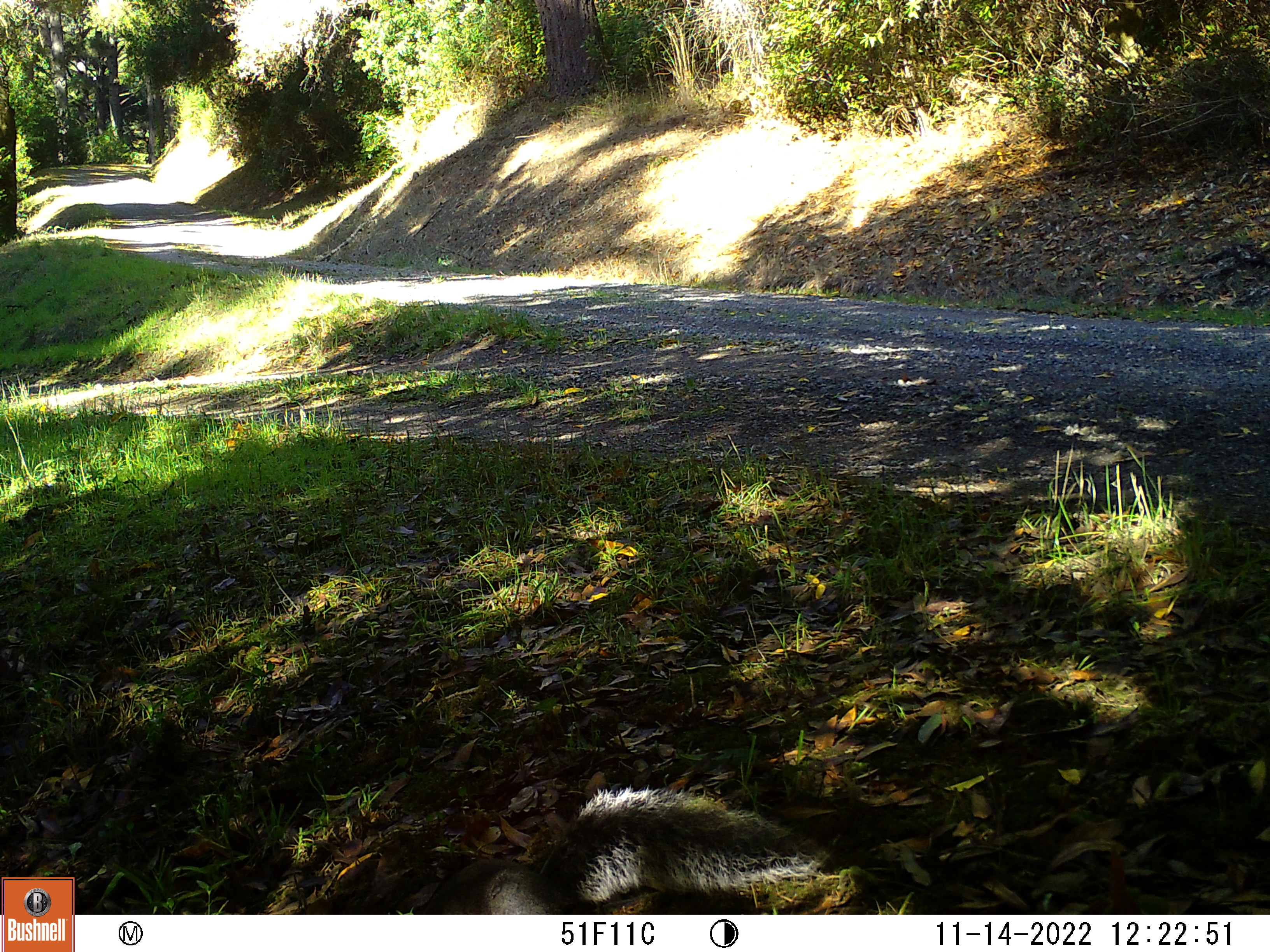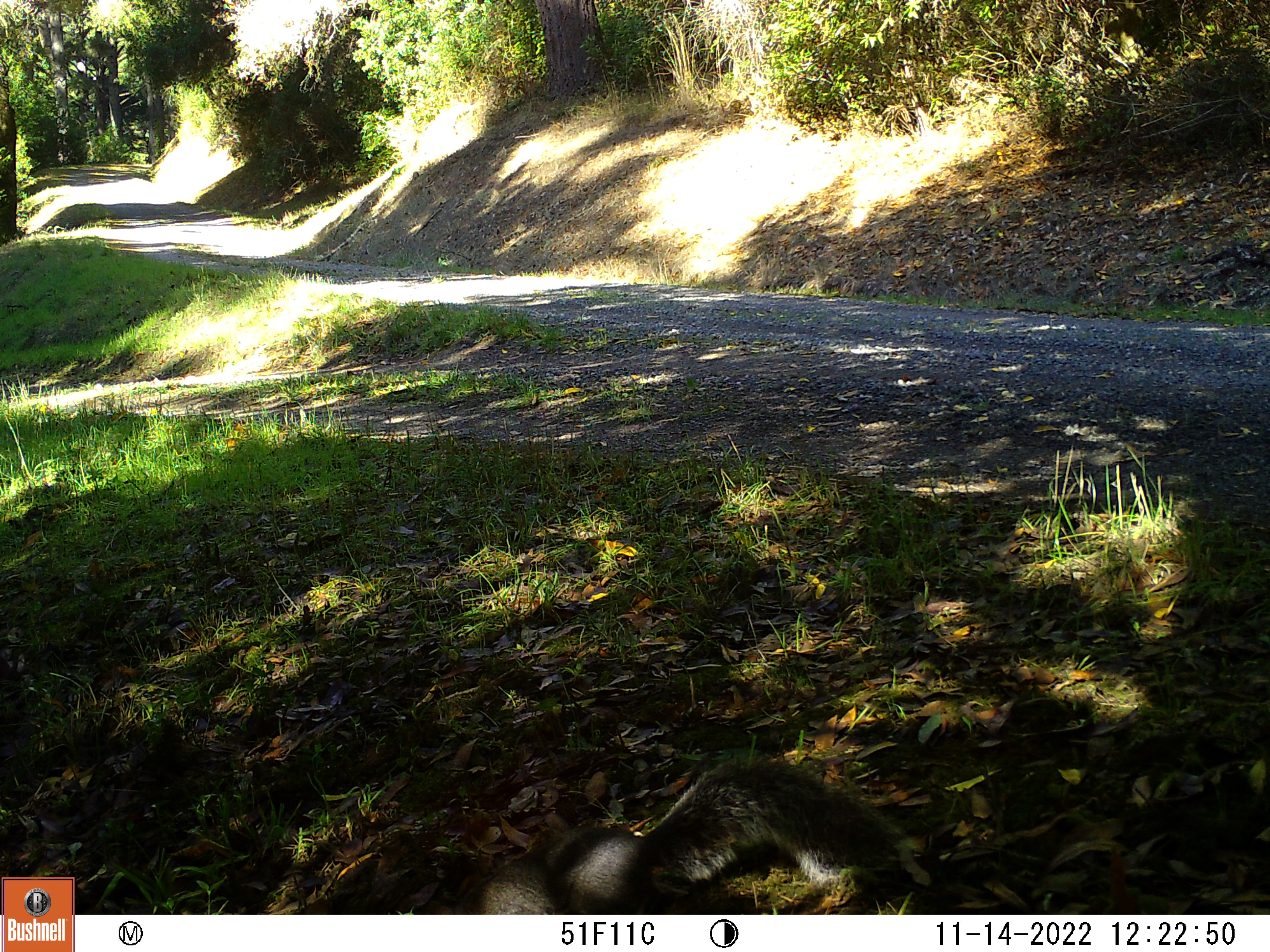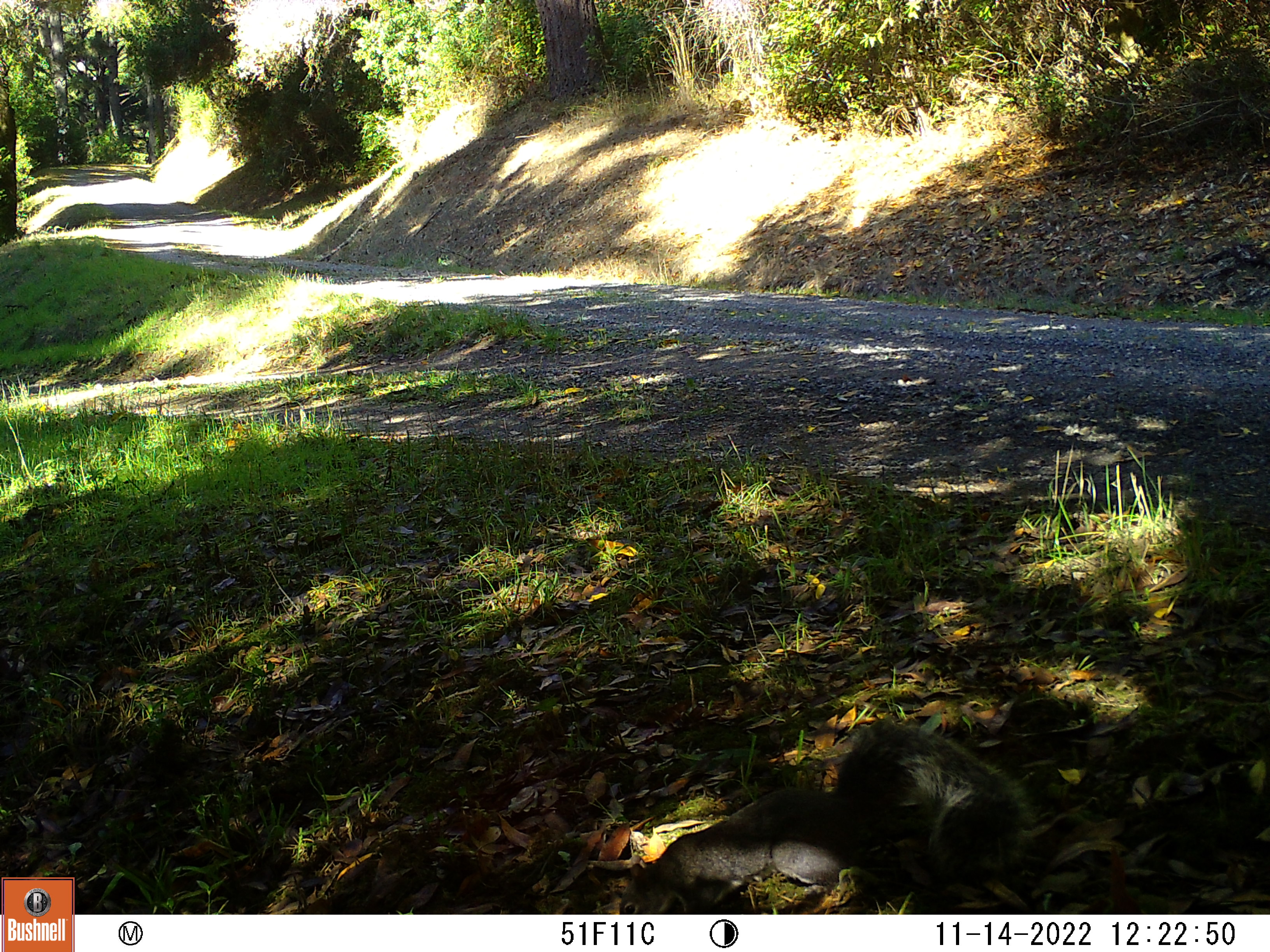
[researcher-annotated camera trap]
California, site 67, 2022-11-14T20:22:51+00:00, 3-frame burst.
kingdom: Animalia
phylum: Chordata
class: Mammalia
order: Rodentia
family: Sciuridae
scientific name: Sciuridae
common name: squirrel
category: unknown squirrel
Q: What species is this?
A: Unknown squirrel (squirrel) (Sciuridae).